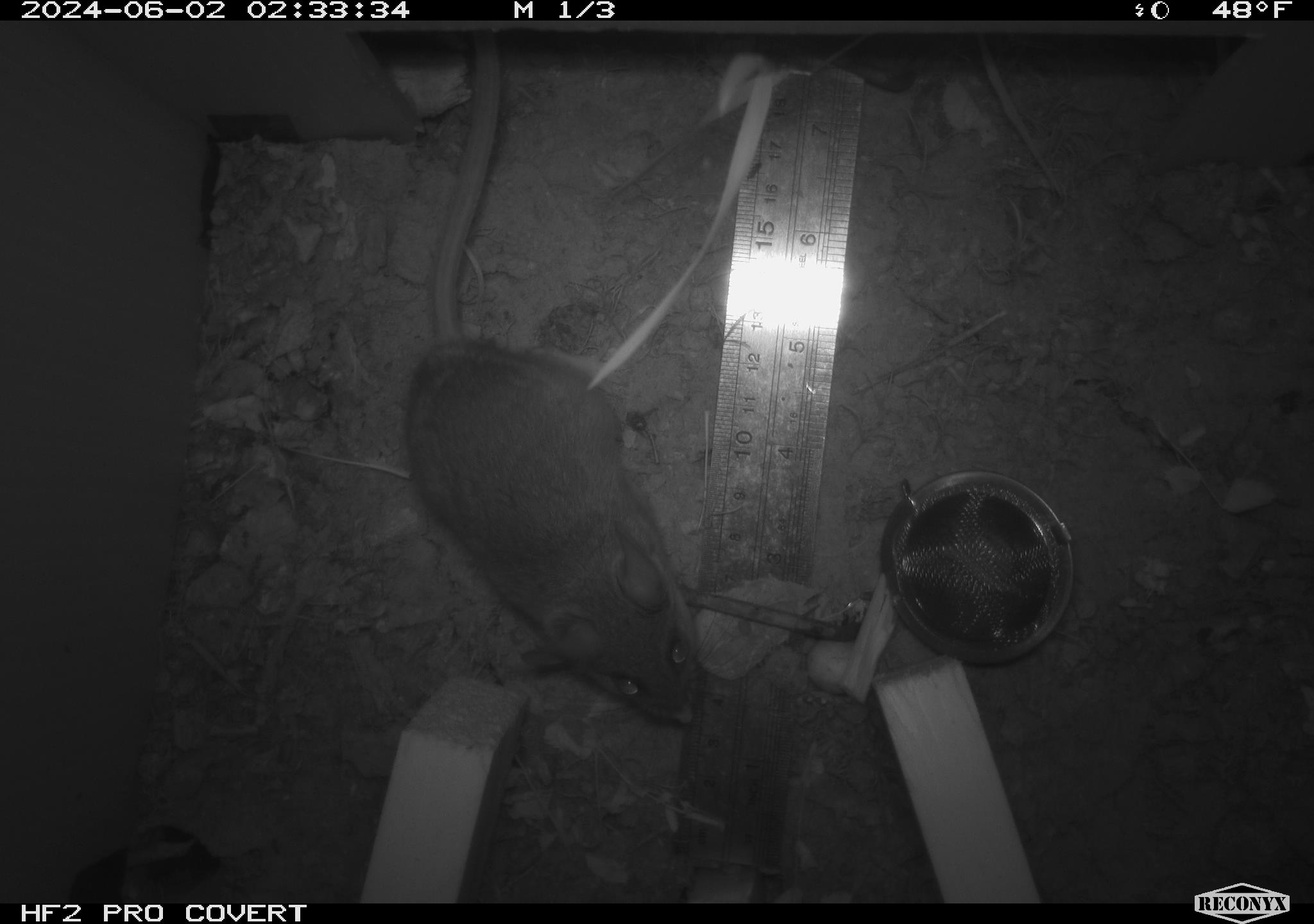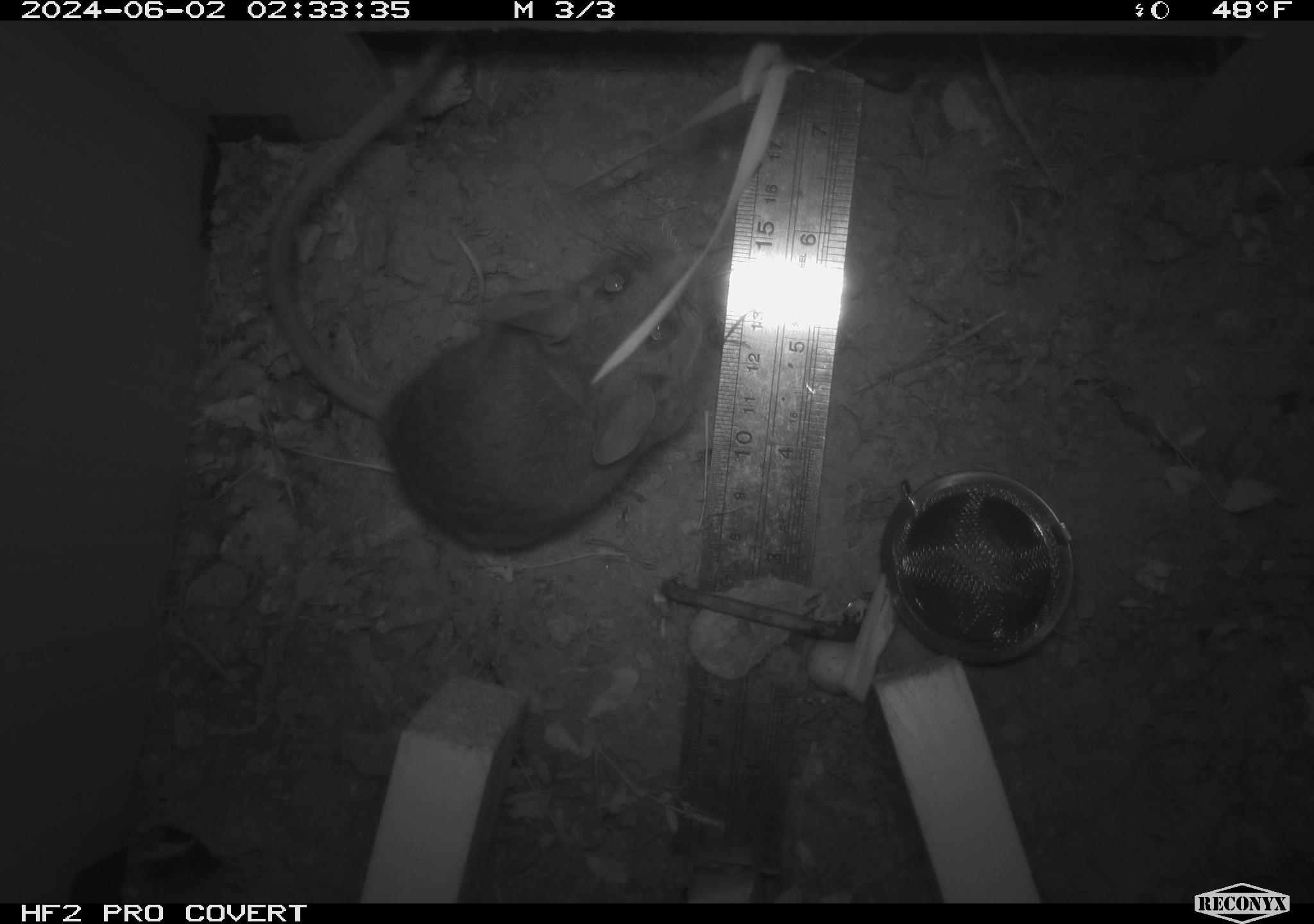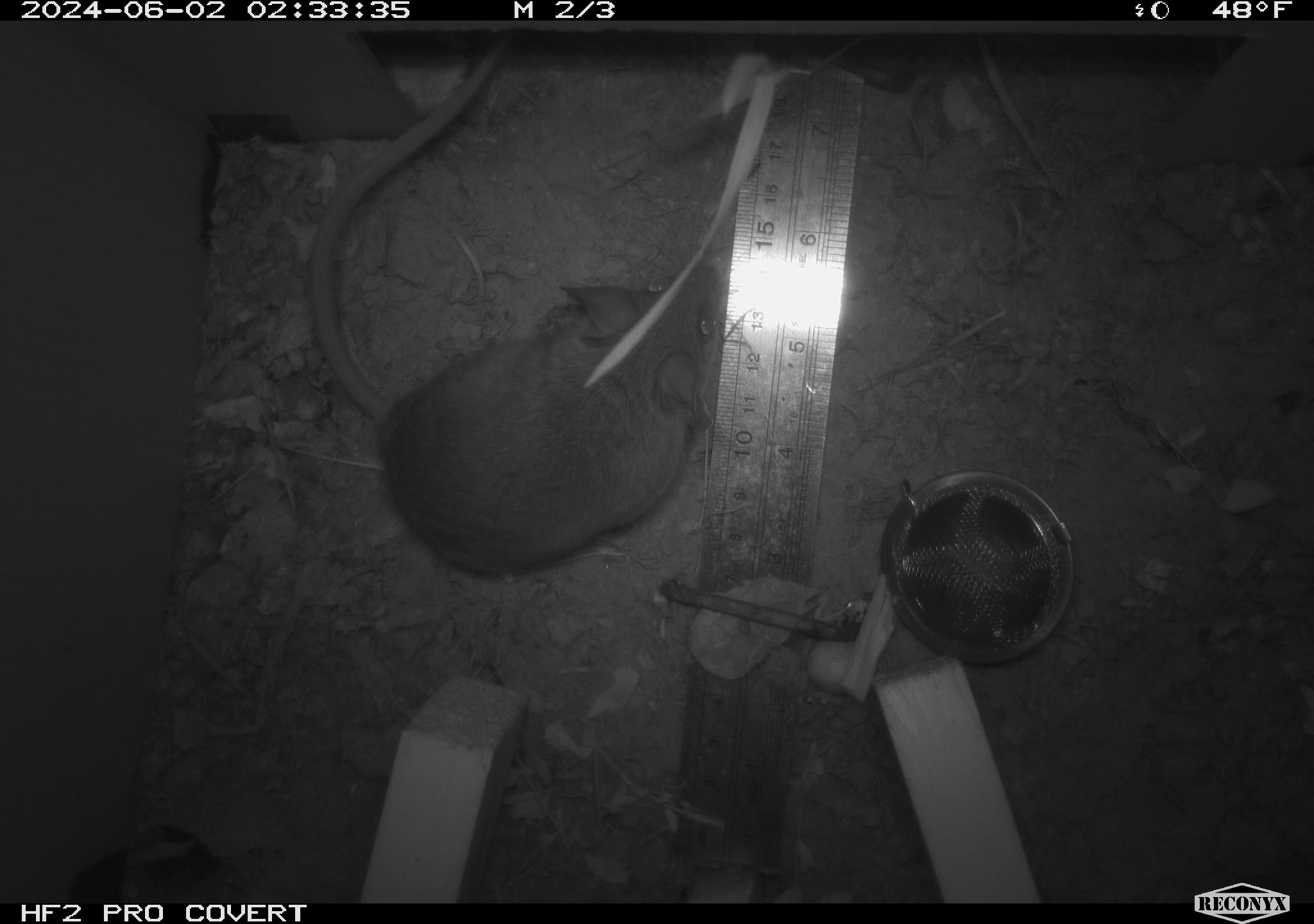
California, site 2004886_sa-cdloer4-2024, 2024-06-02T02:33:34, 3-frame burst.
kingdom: Animalia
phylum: Chordata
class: Mammalia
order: Rodentia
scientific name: Rodentia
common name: rodent